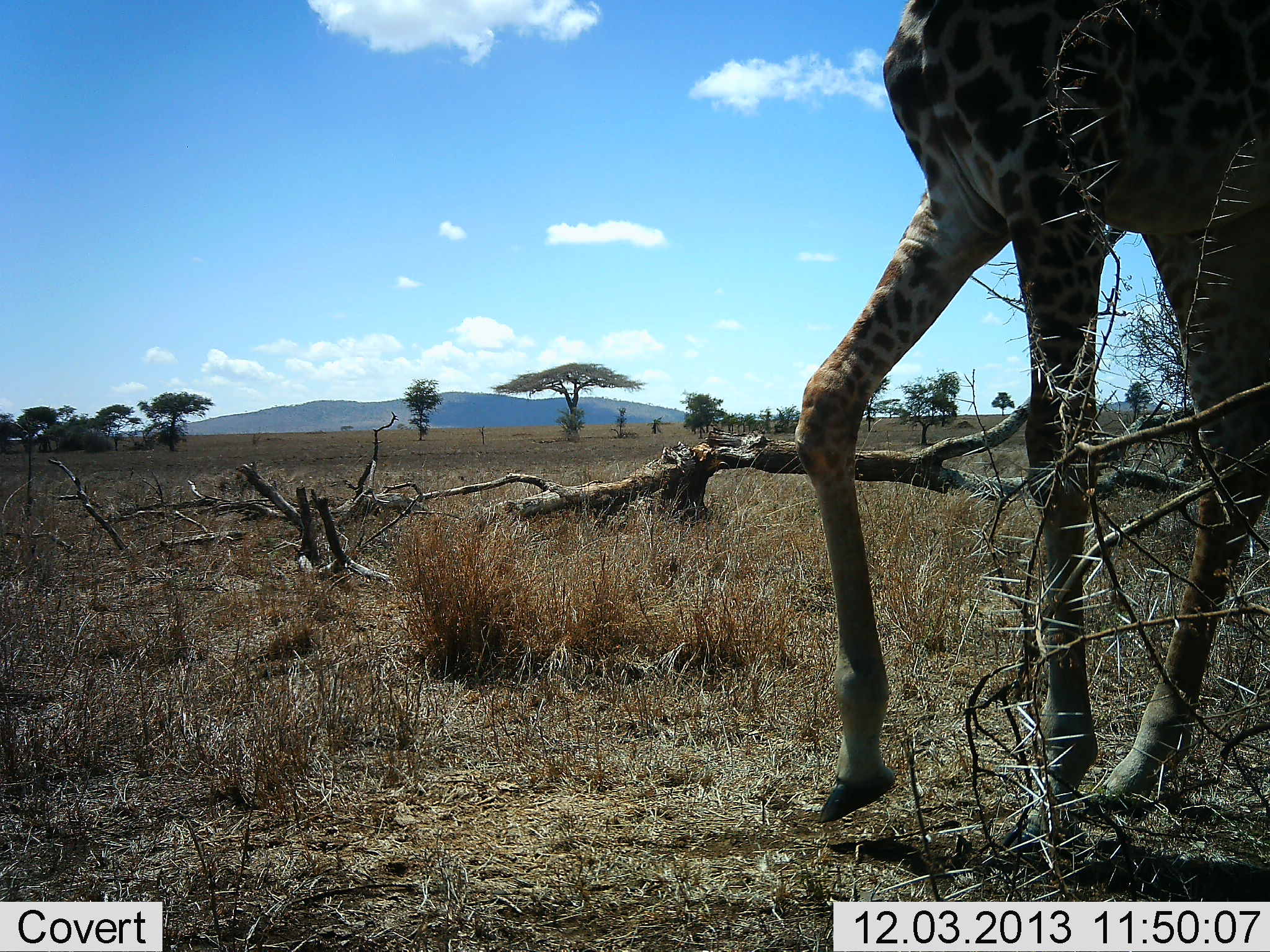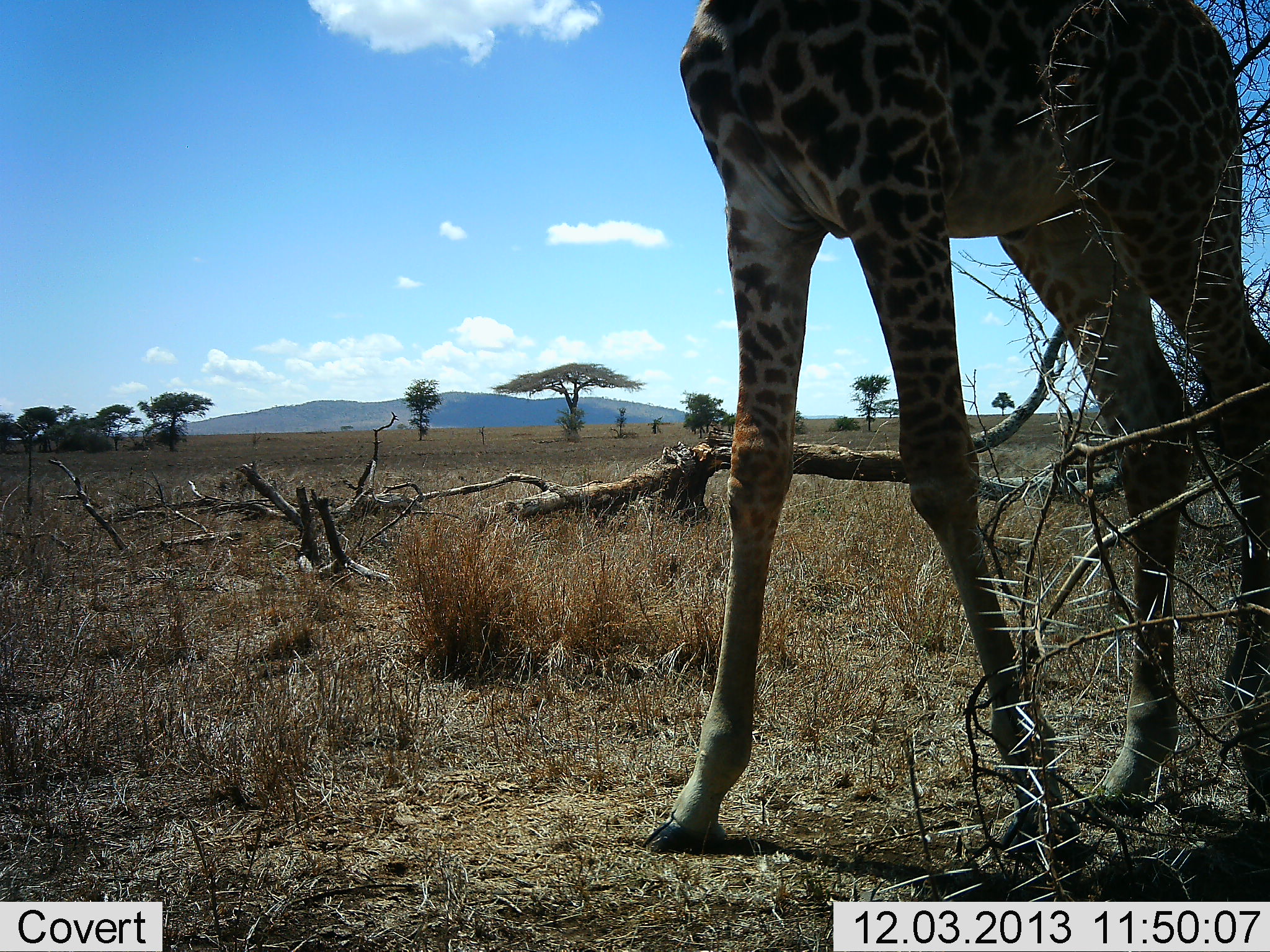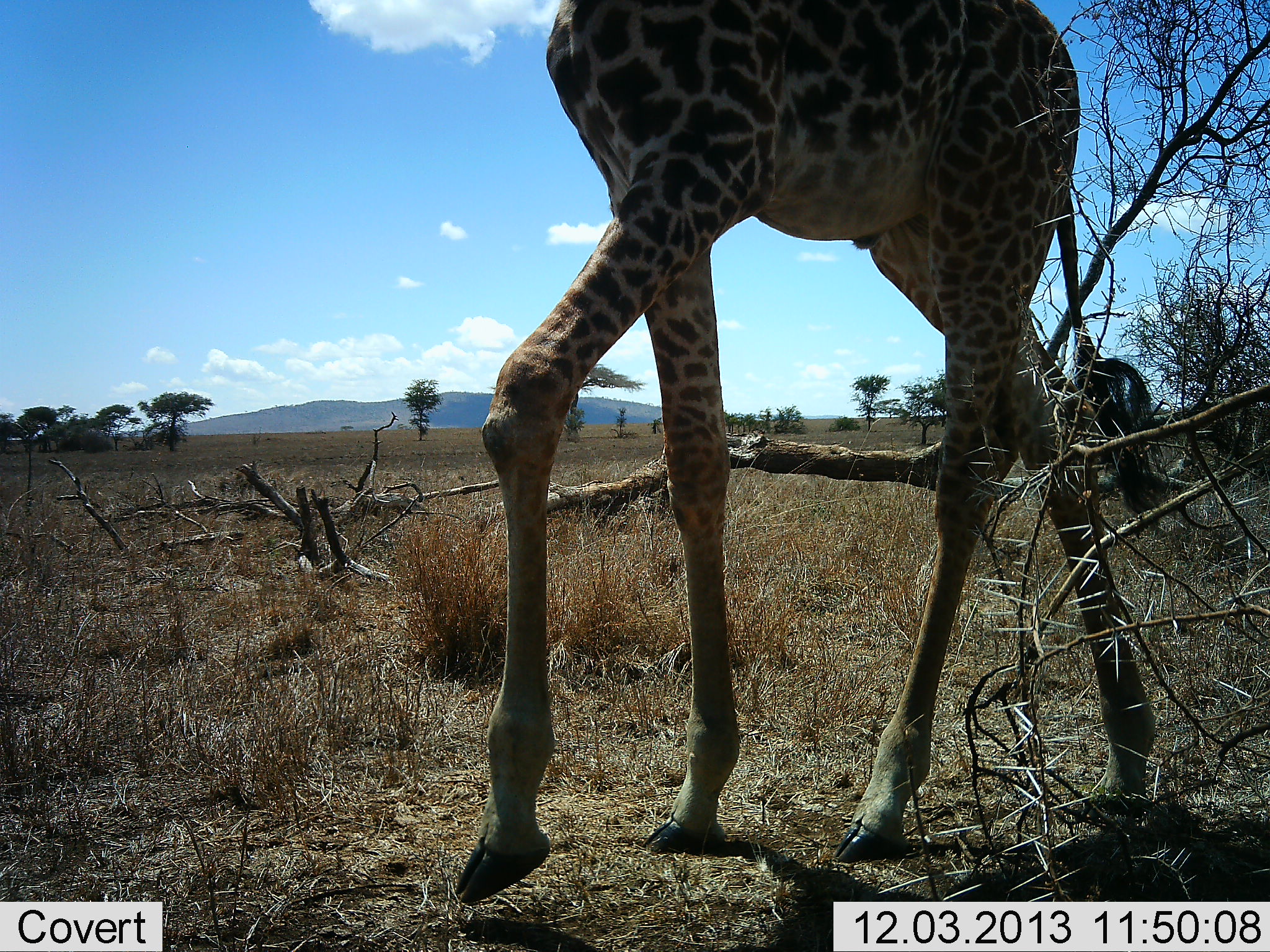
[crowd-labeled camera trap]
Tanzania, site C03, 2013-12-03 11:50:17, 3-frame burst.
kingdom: Animalia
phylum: Chordata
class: Mammalia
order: Artiodactyla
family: Giraffidae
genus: Giraffa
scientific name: Giraffa camelopardalis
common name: giraffe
Giraffe (Giraffa camelopardalis), count 1. Behavior (volunteer vote fractions): standing 20%, resting 0%, moving 90%, interacting 0%. Young present (vote fraction): 0%. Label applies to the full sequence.